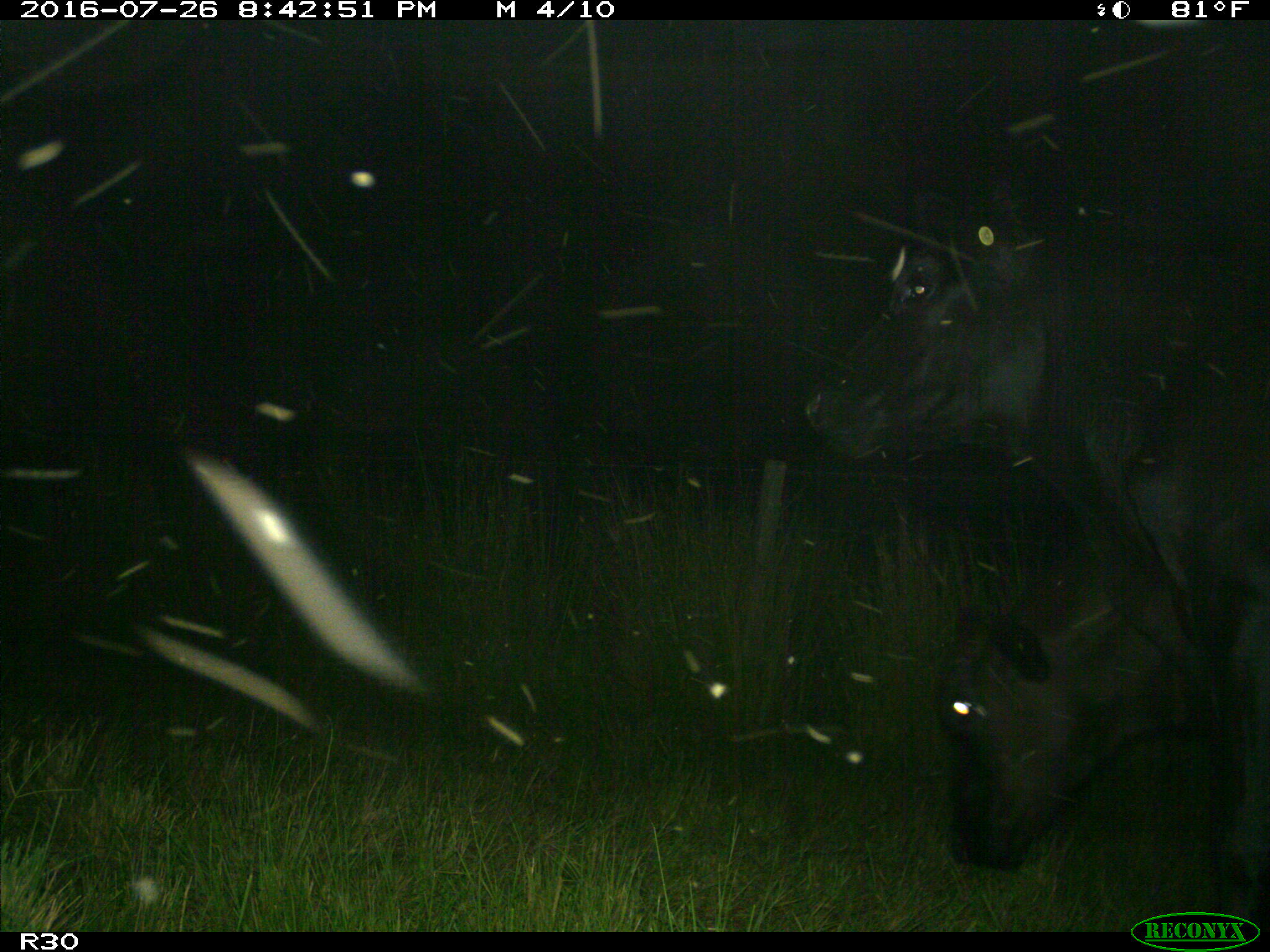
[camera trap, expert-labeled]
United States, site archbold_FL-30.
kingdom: Animalia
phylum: Chordata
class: Mammalia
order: Artiodactyla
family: Bovidae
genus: Bos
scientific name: Bos taurus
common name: domestic cow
Bos taurus (domestic cow).